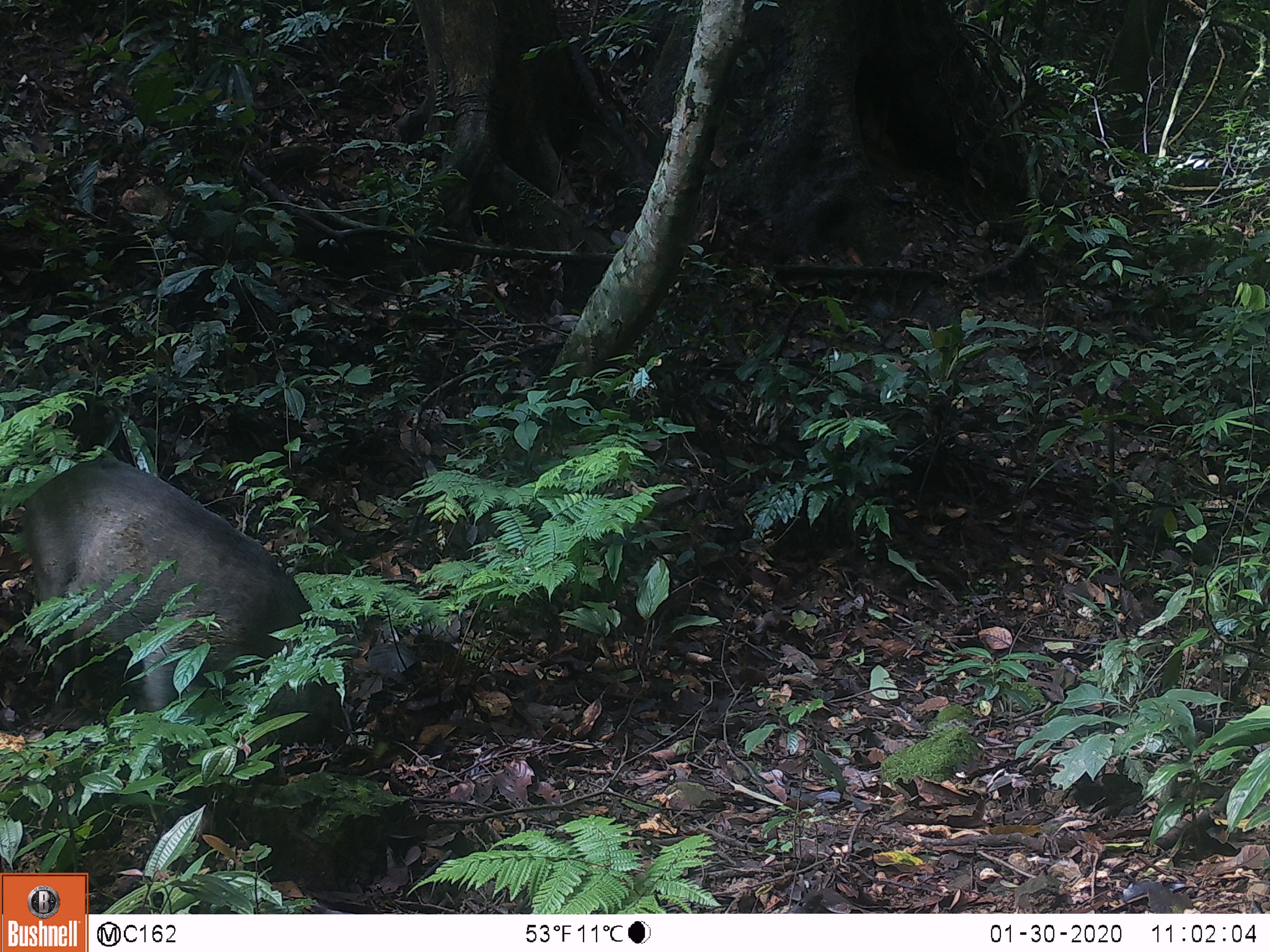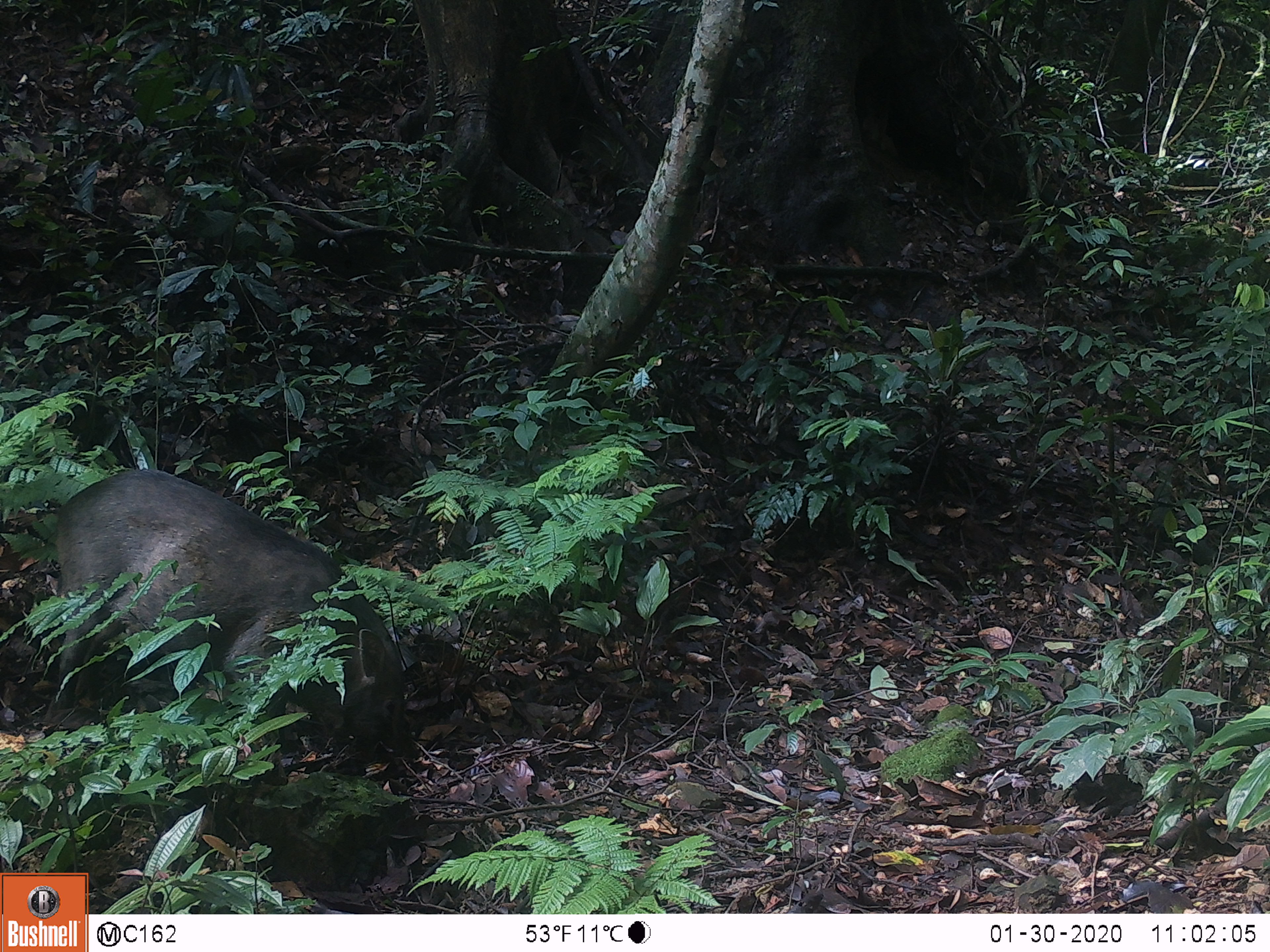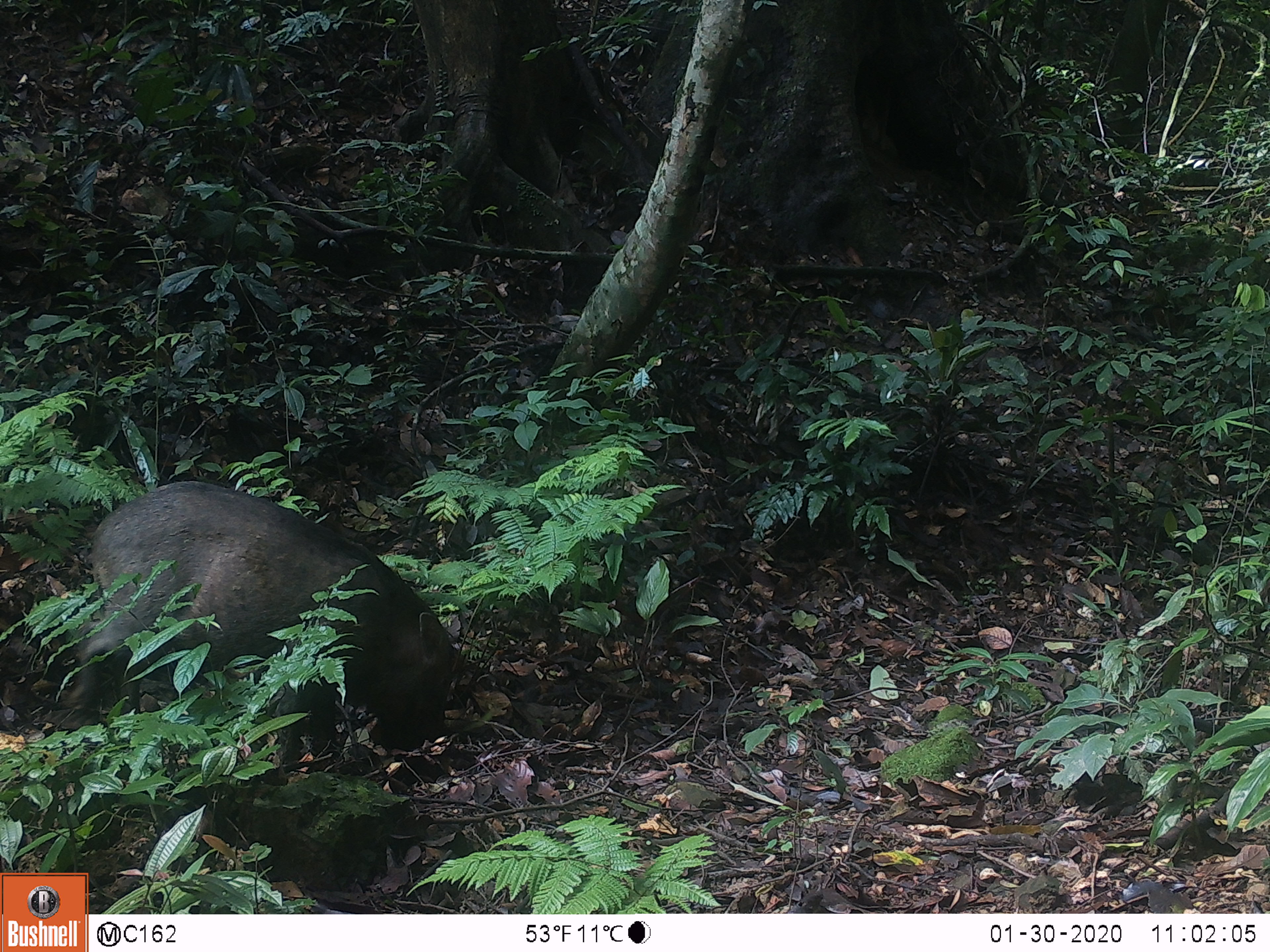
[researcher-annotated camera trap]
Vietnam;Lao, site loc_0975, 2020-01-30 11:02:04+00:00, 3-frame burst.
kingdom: Animalia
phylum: Chordata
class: Mammalia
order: Artiodactyla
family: Suidae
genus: Sus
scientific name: Sus scrofa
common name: eurasian wild pig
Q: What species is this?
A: Eurasian wild pig (Sus scrofa).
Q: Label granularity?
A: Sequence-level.